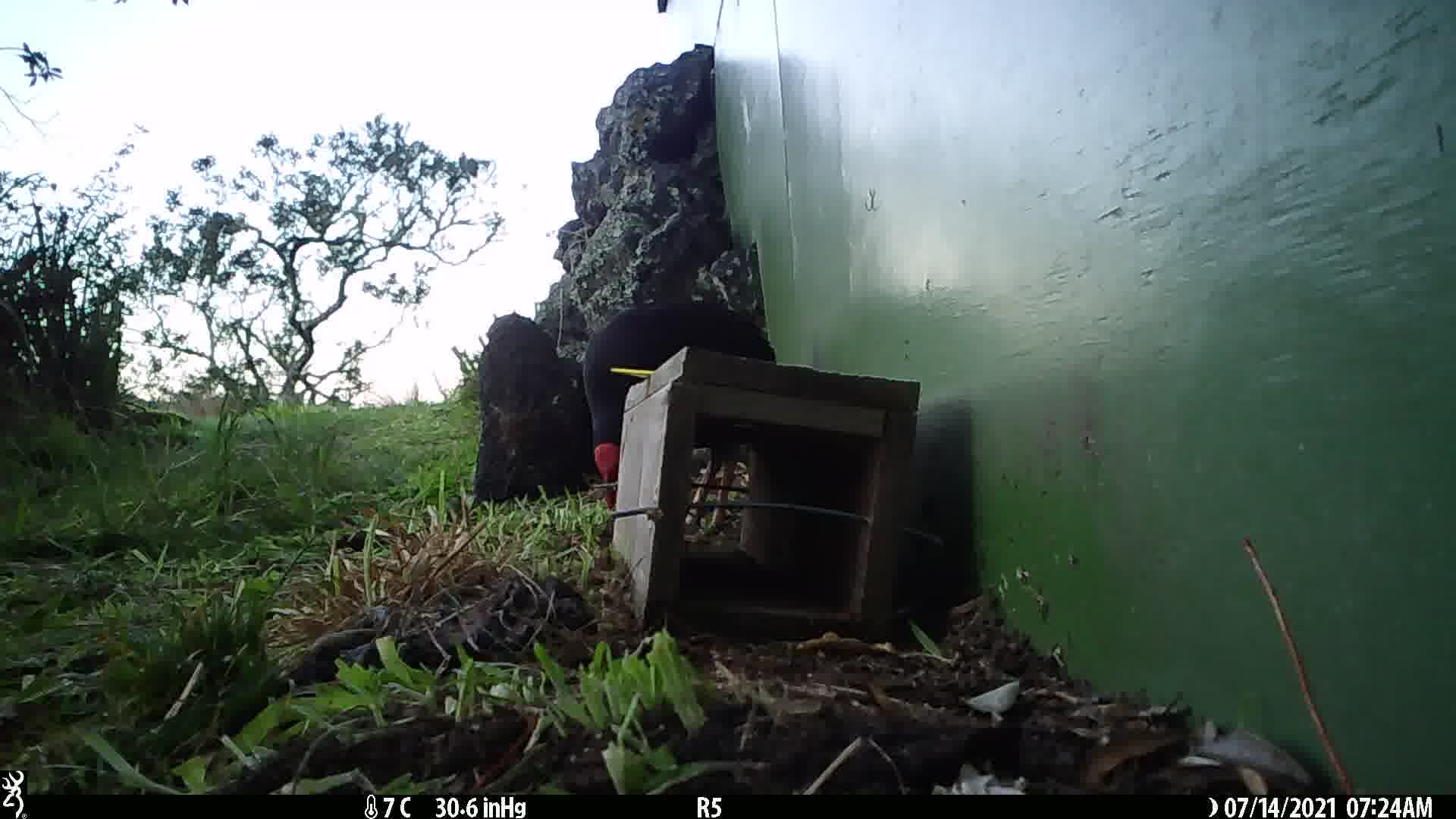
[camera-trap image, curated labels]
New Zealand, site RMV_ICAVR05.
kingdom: Animalia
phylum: Chordata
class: Aves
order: Gruiformes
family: Rallidae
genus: Porphyrio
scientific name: Porphyrio melanotus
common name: australasian swamphen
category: pukeko